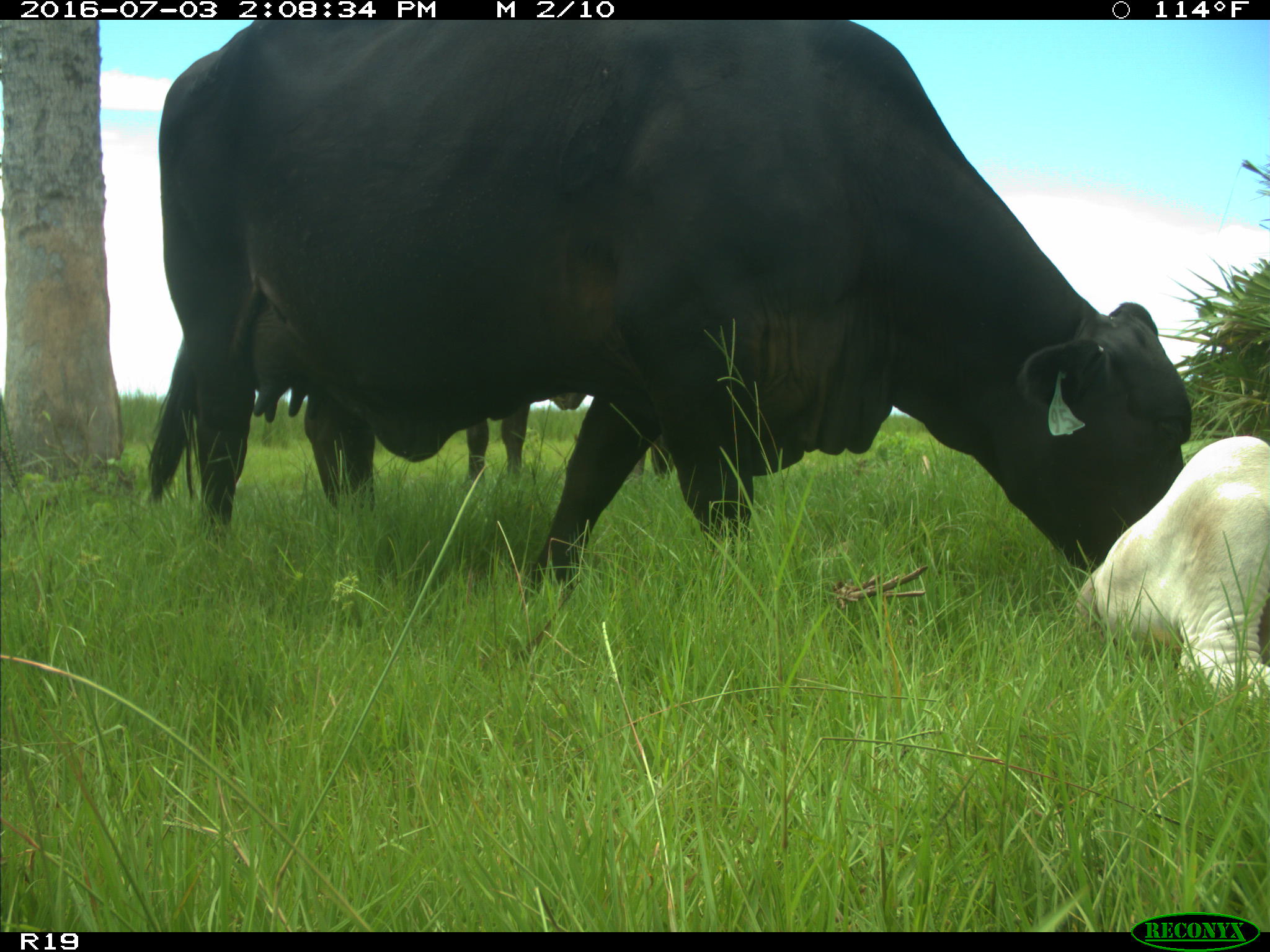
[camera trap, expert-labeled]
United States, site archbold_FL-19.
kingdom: Animalia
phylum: Chordata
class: Mammalia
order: Artiodactyla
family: Bovidae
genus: Bos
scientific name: Bos taurus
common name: domestic cow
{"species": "Bos taurus (domestic cow)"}